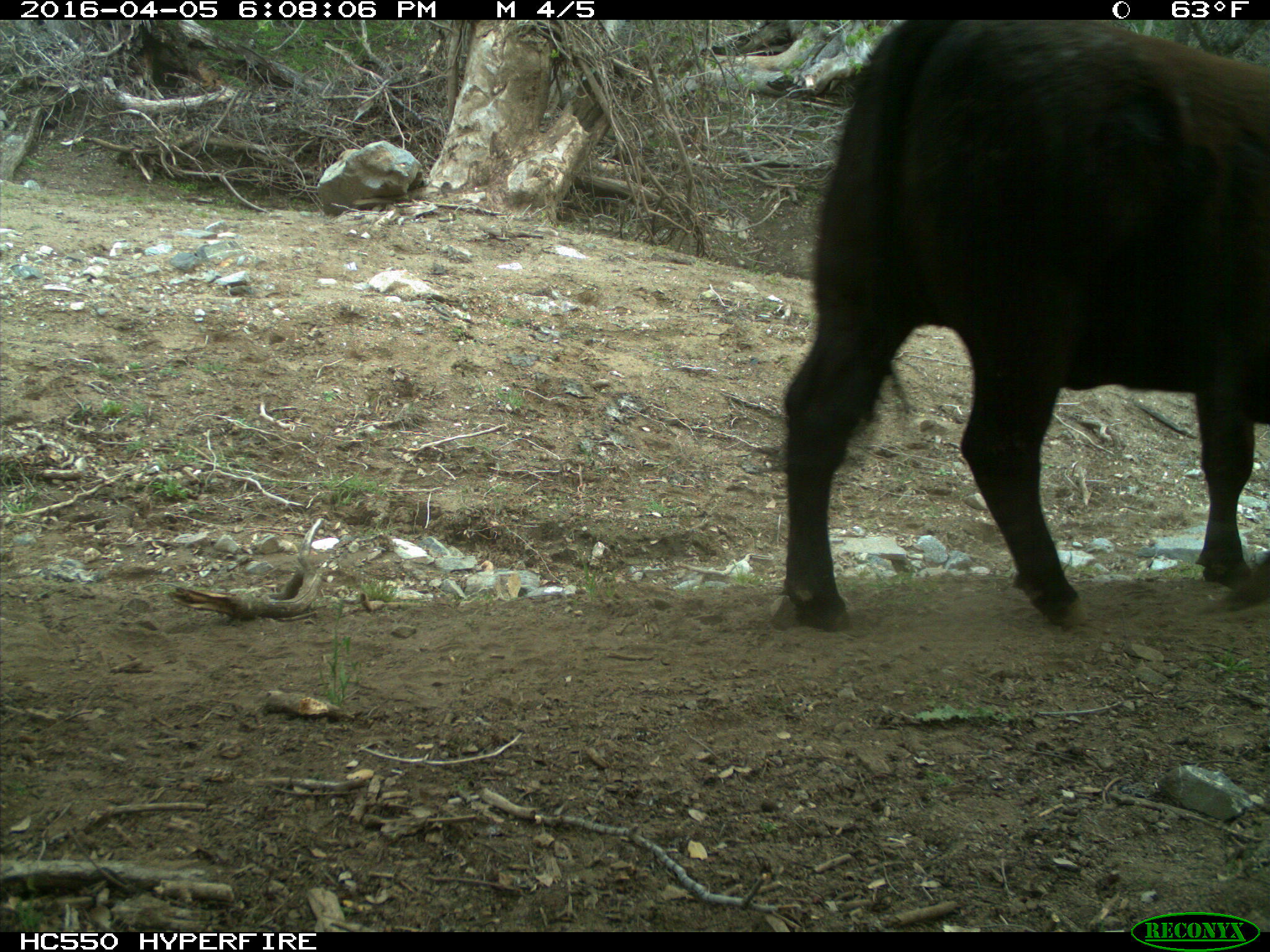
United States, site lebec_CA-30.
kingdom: Animalia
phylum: Chordata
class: Mammalia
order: Artiodactyla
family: Bovidae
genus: Bos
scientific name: Bos taurus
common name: domestic cow